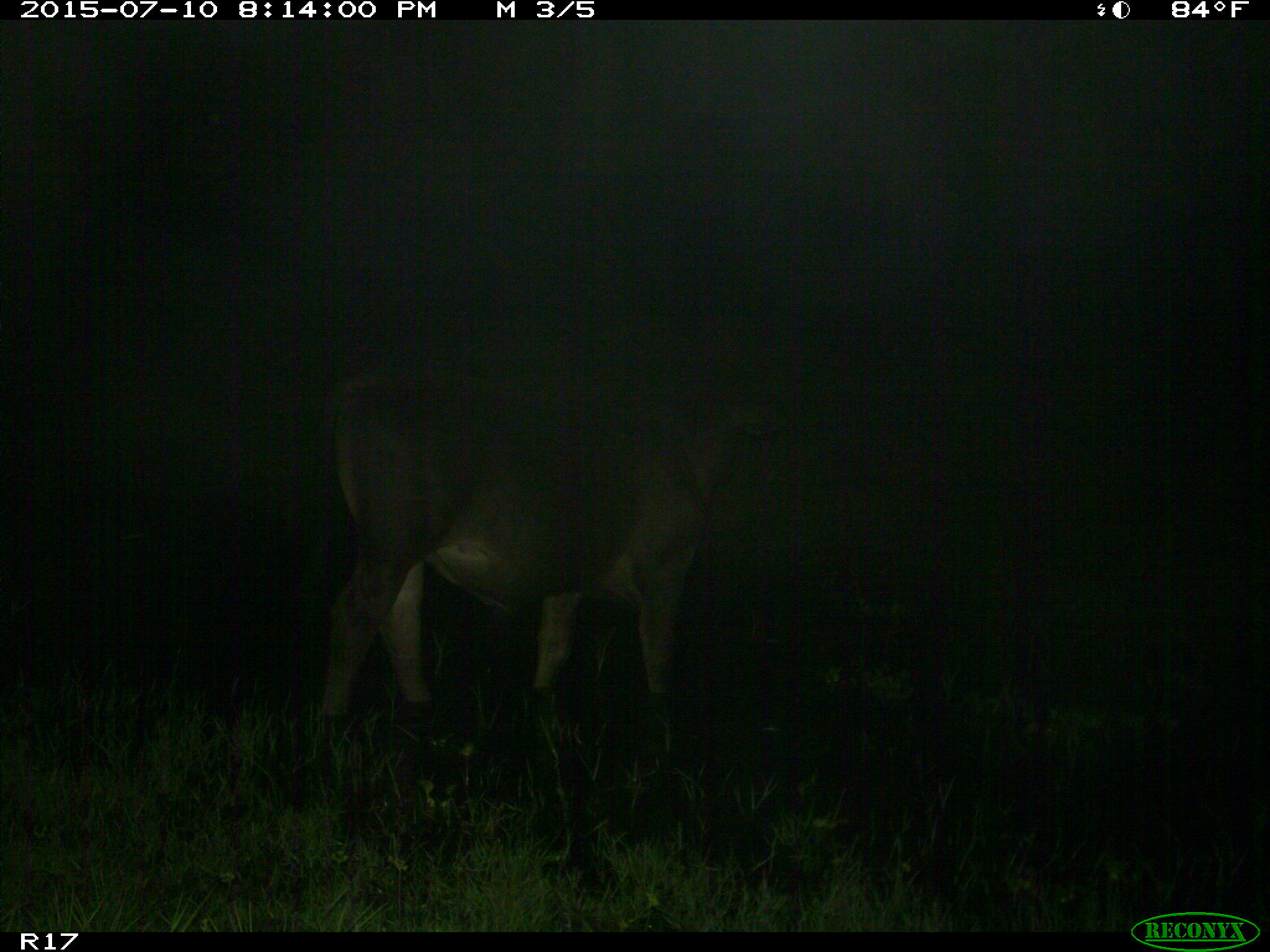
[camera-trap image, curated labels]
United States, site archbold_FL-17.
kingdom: Animalia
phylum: Chordata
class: Mammalia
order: Artiodactyla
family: Bovidae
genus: Bos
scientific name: Bos taurus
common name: domestic cow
Bos taurus (domestic cow).